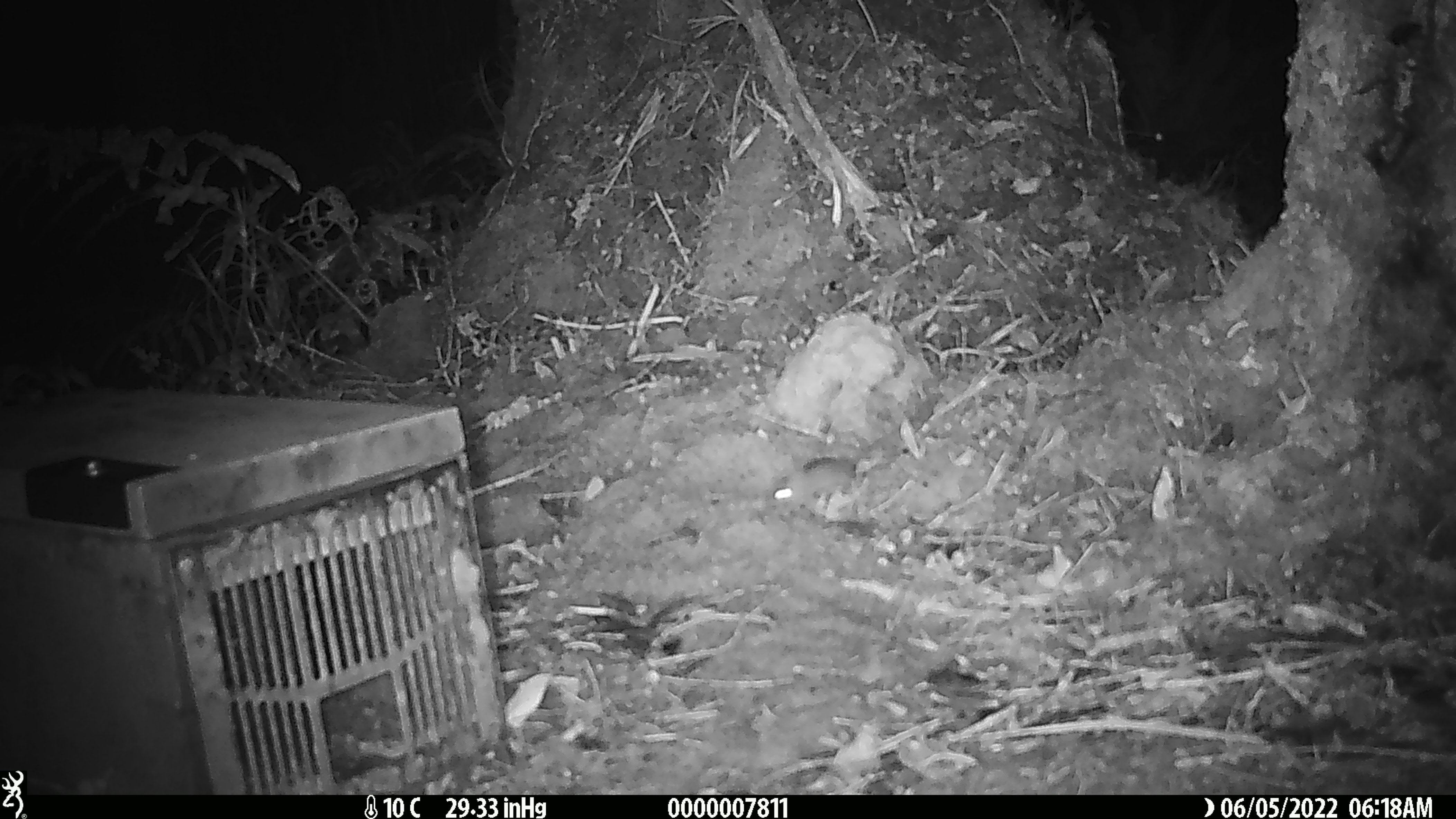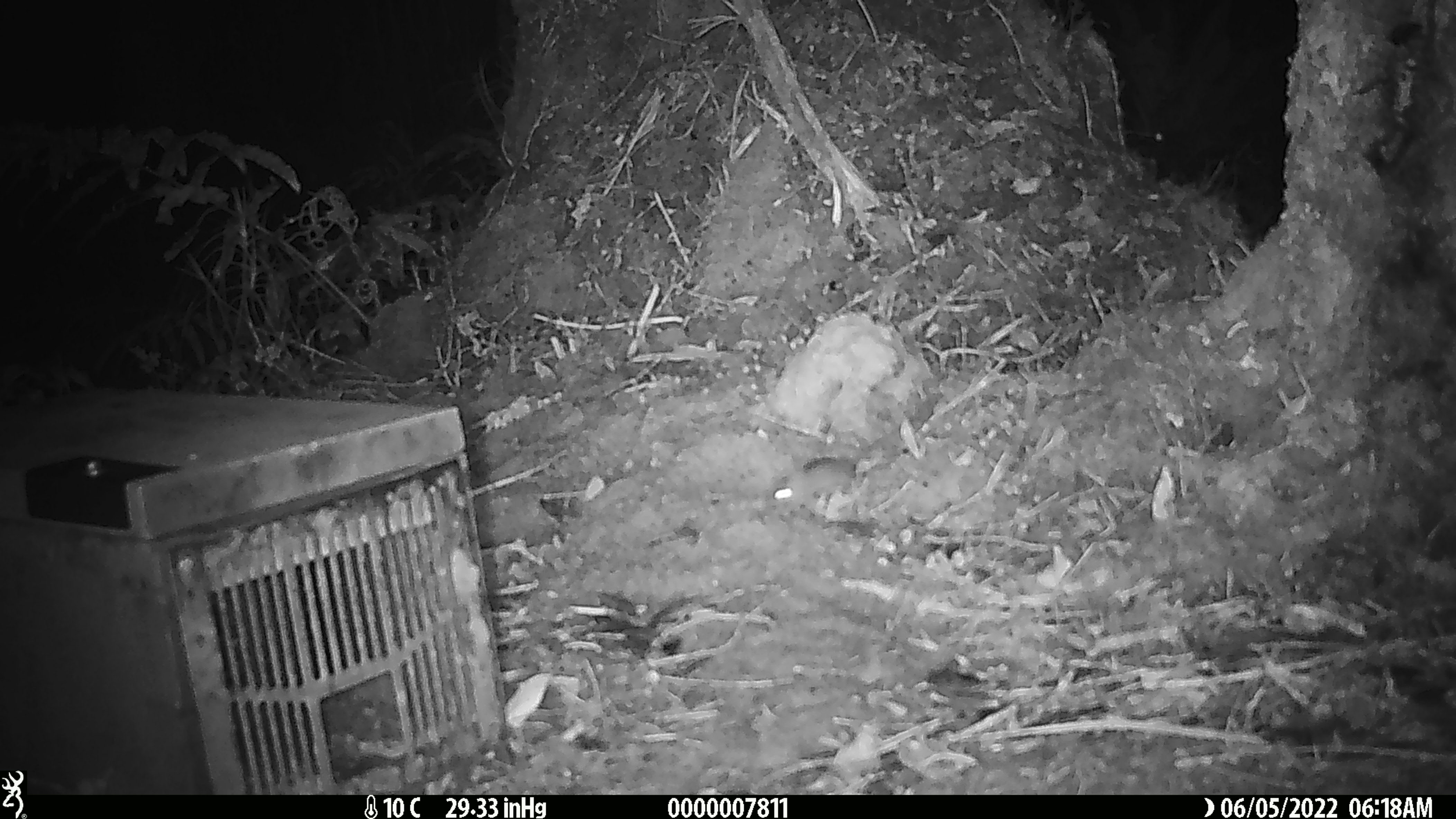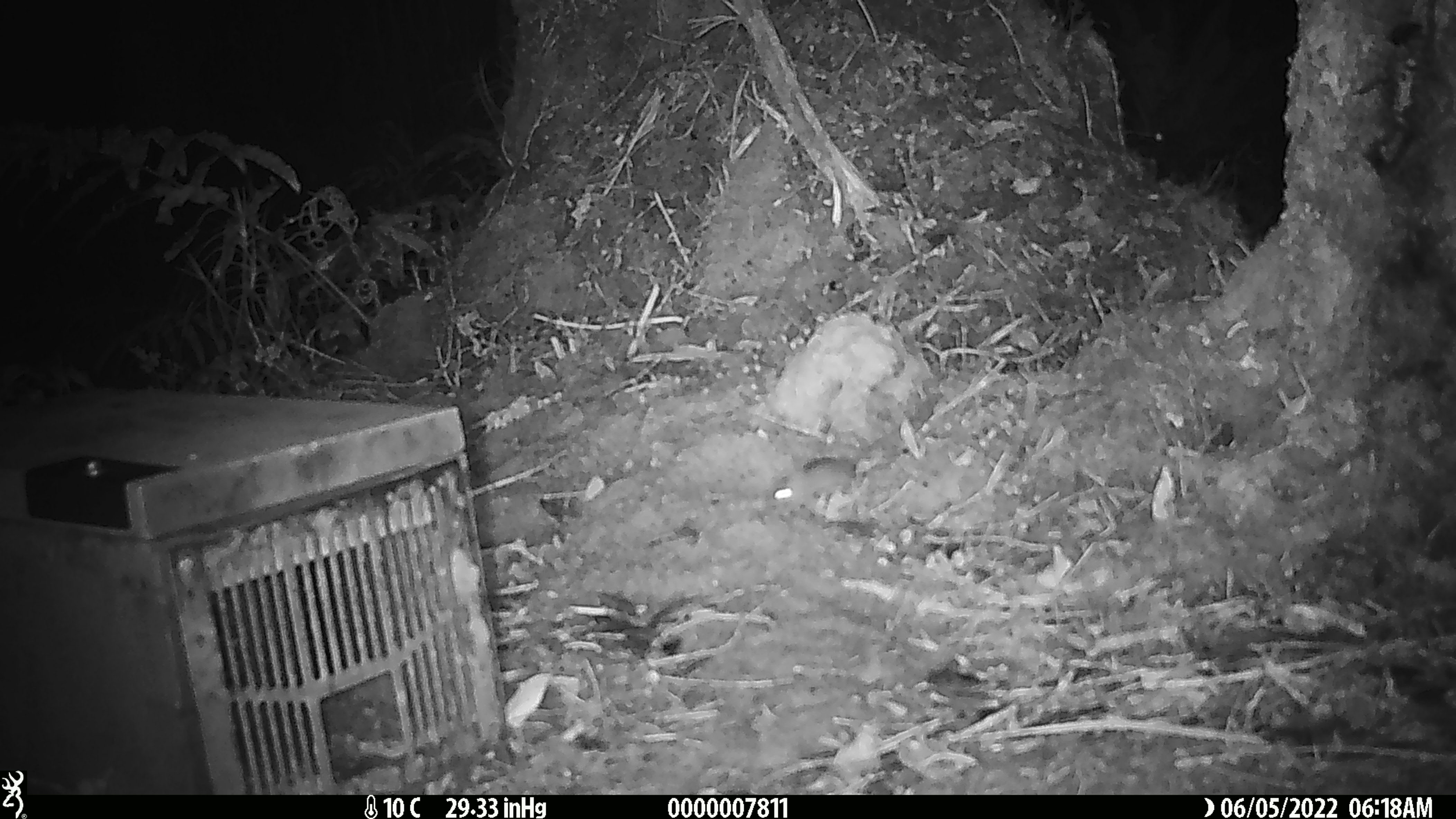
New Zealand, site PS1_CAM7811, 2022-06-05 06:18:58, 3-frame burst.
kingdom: Animalia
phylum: Chordata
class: Mammalia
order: Rodentia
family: Muridae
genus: Mus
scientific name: Mus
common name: mouse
Mouse (Mus).